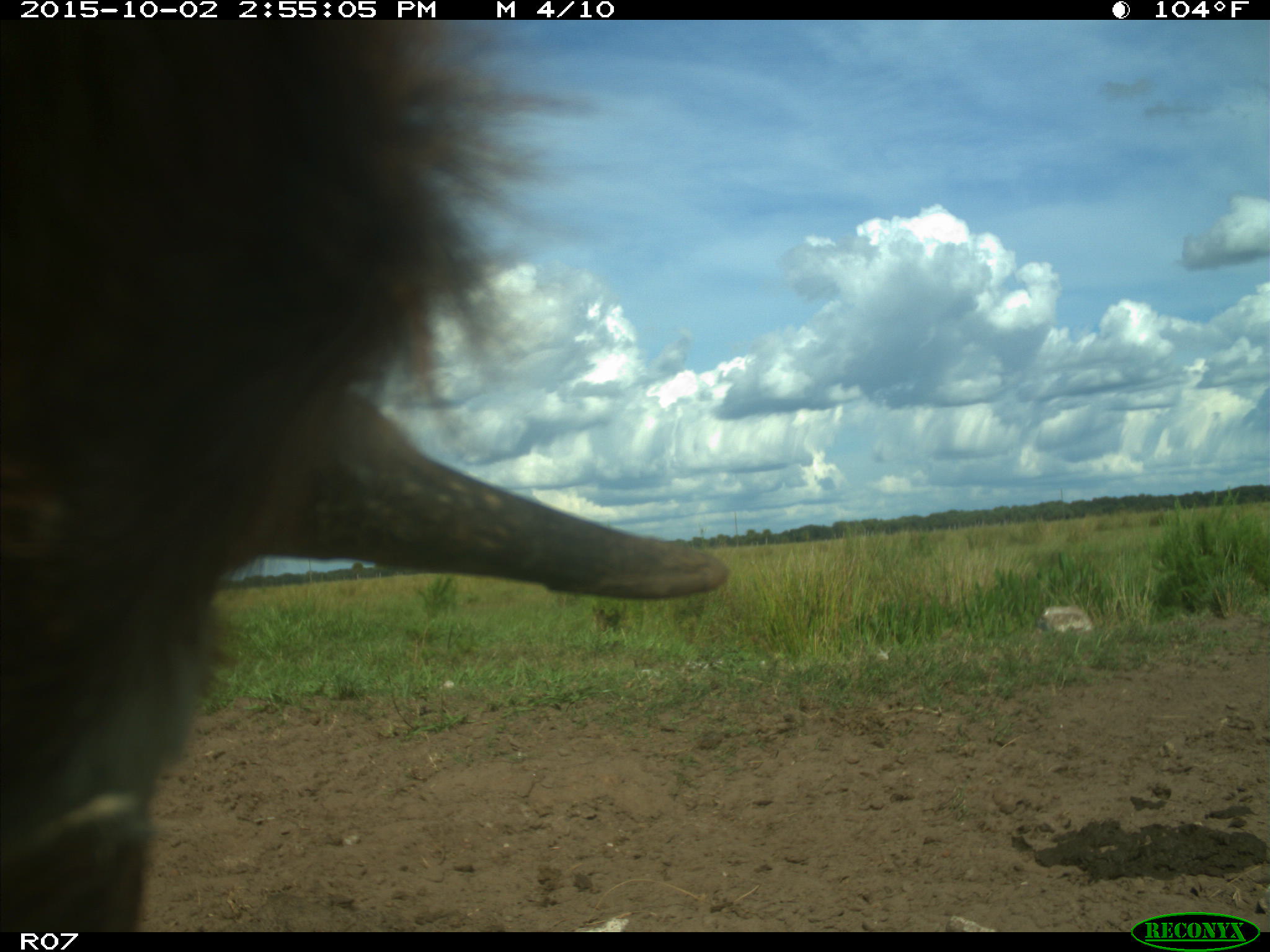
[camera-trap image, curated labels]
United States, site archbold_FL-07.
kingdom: Animalia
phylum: Chordata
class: Mammalia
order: Artiodactyla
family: Bovidae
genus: Bos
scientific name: Bos taurus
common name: domestic cow